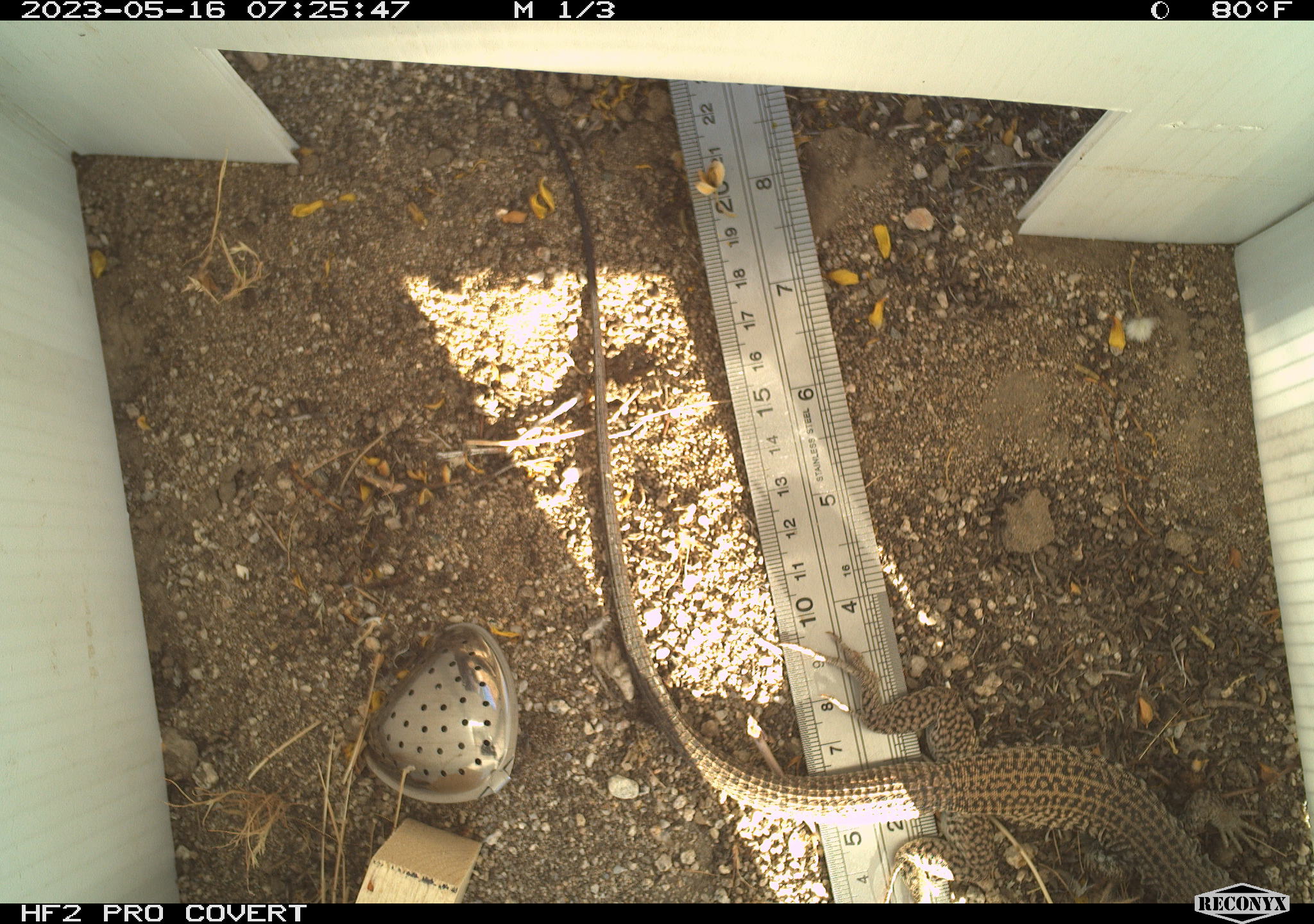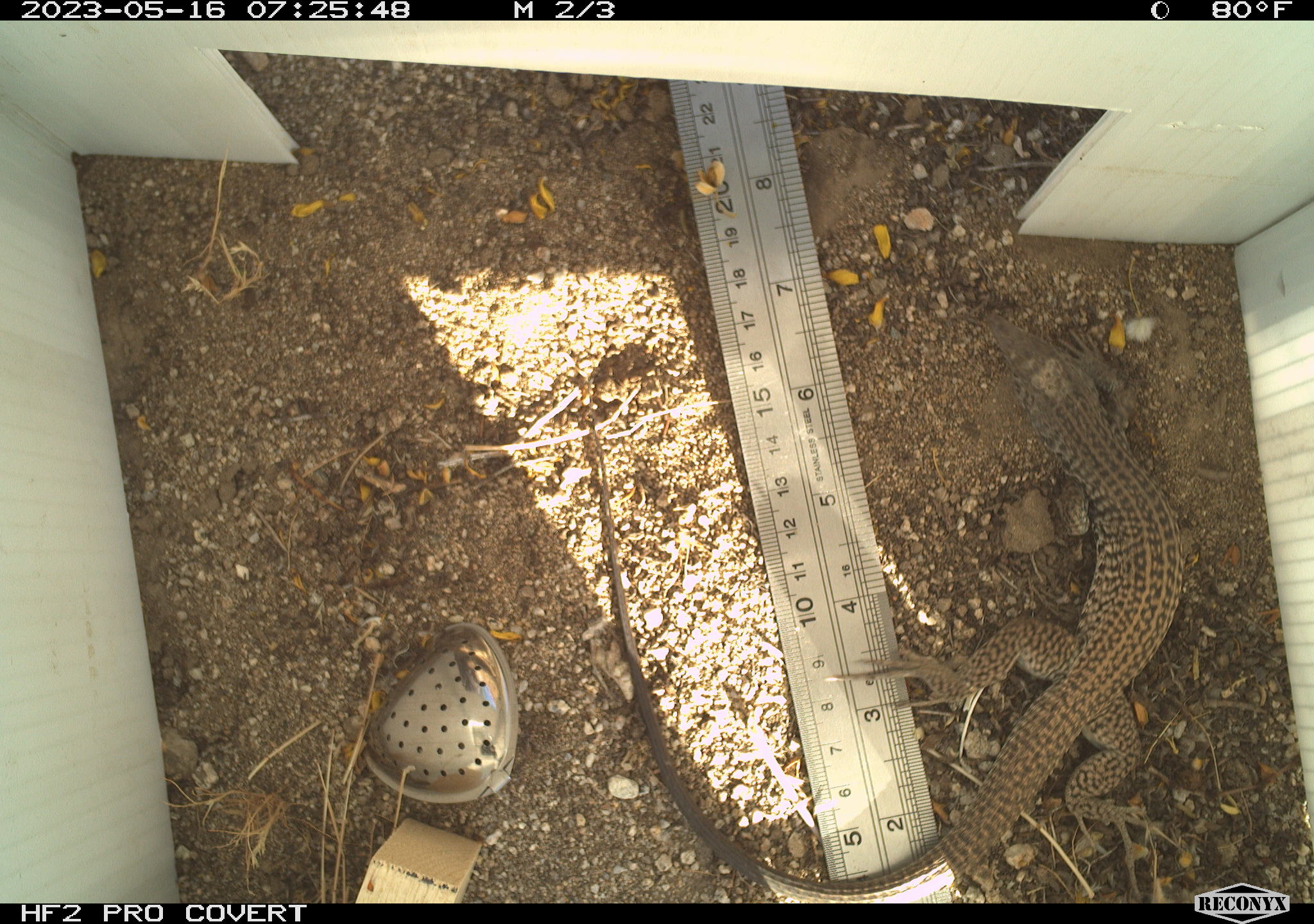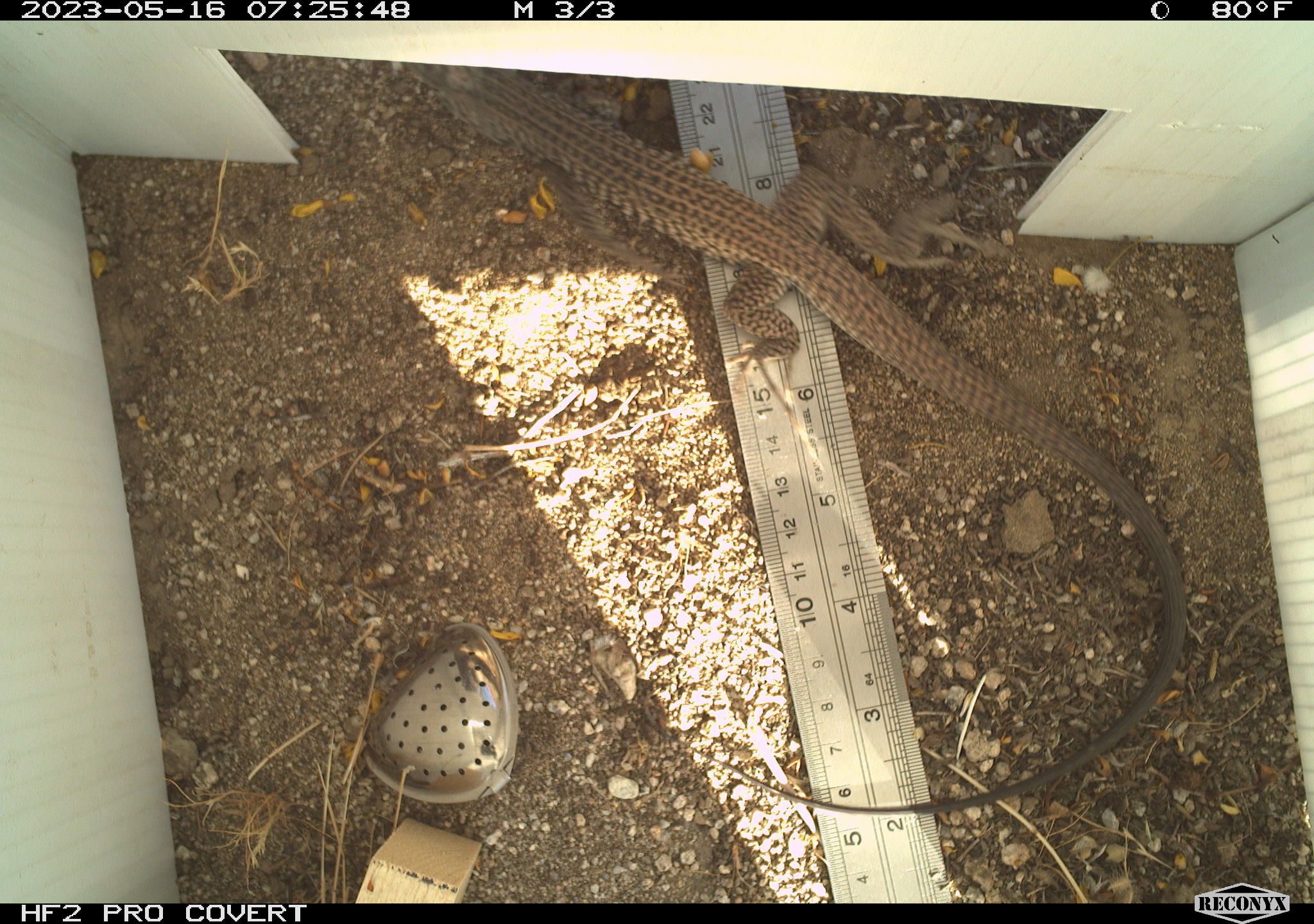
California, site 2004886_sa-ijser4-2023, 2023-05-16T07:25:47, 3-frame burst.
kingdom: Animalia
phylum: Chordata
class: Reptilia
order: Squamata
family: Teiidae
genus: Aspidoscelis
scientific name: Aspidoscelis tigris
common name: western whiptail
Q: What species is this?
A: Western whiptail (Aspidoscelis tigris).